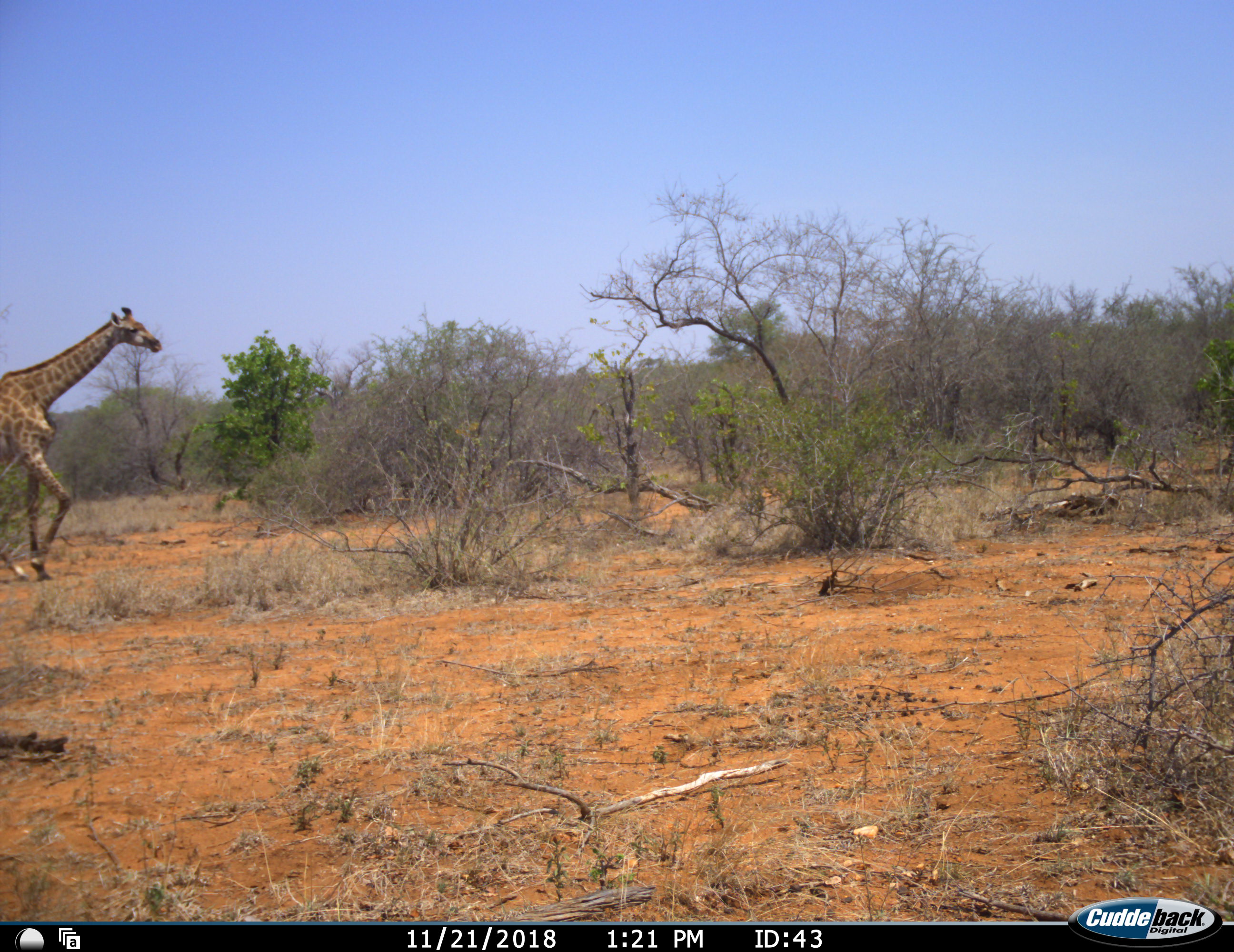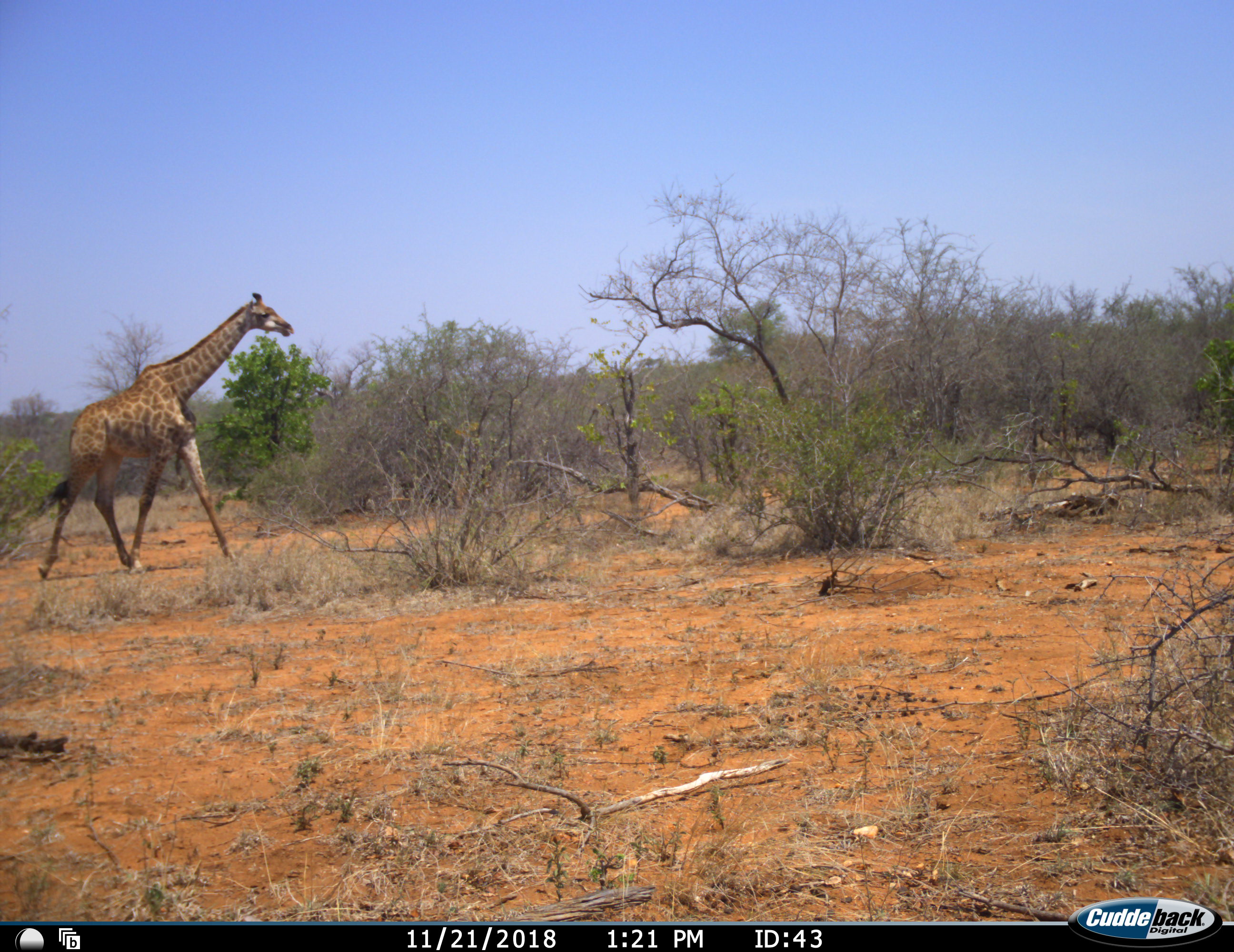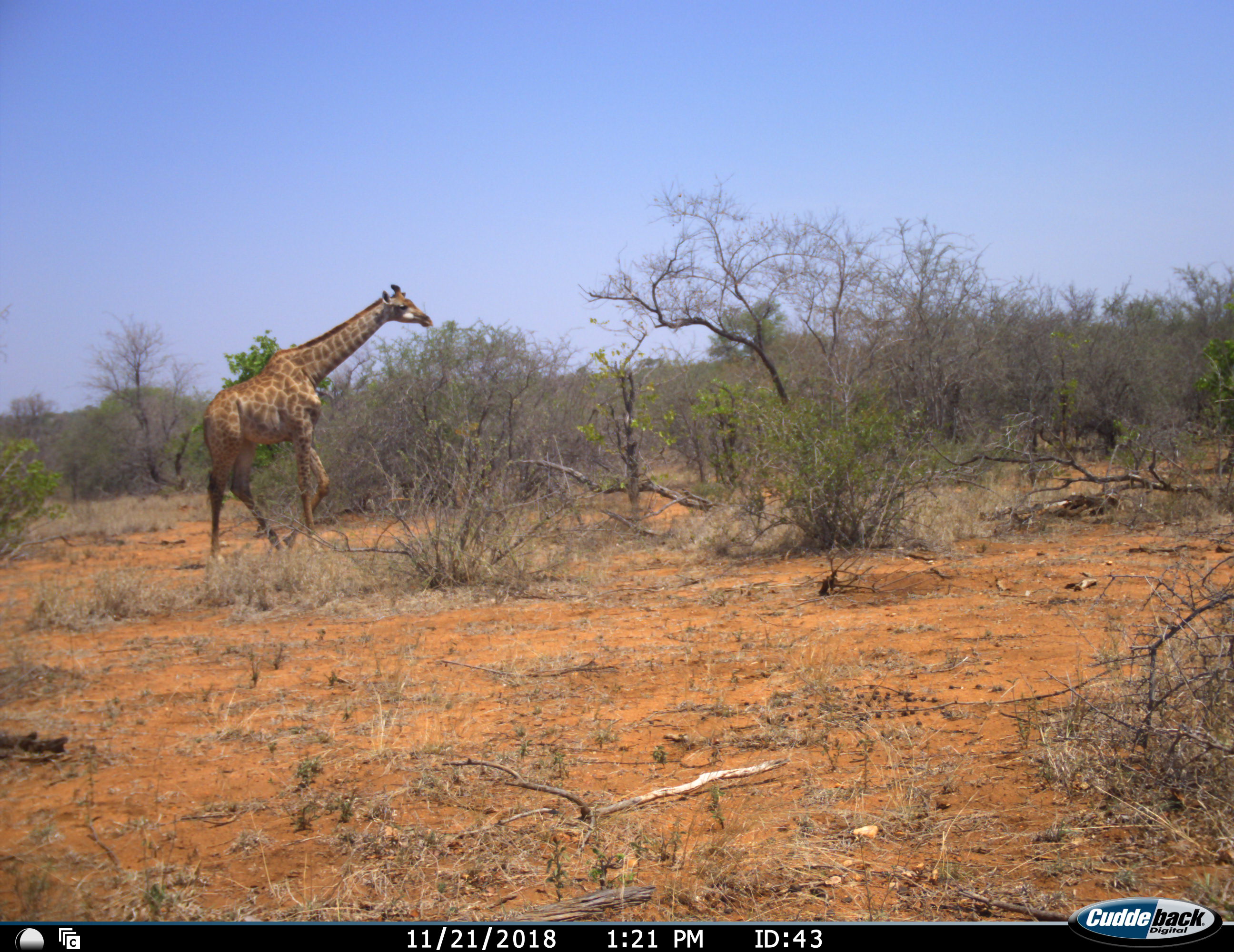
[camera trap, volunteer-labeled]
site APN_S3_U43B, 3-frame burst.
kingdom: Animalia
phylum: Chordata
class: Mammalia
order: Artiodactyla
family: Giraffidae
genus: Giraffa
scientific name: Giraffa camelopardalis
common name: giraffe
Giraffe (Giraffa camelopardalis), count 1. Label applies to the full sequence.